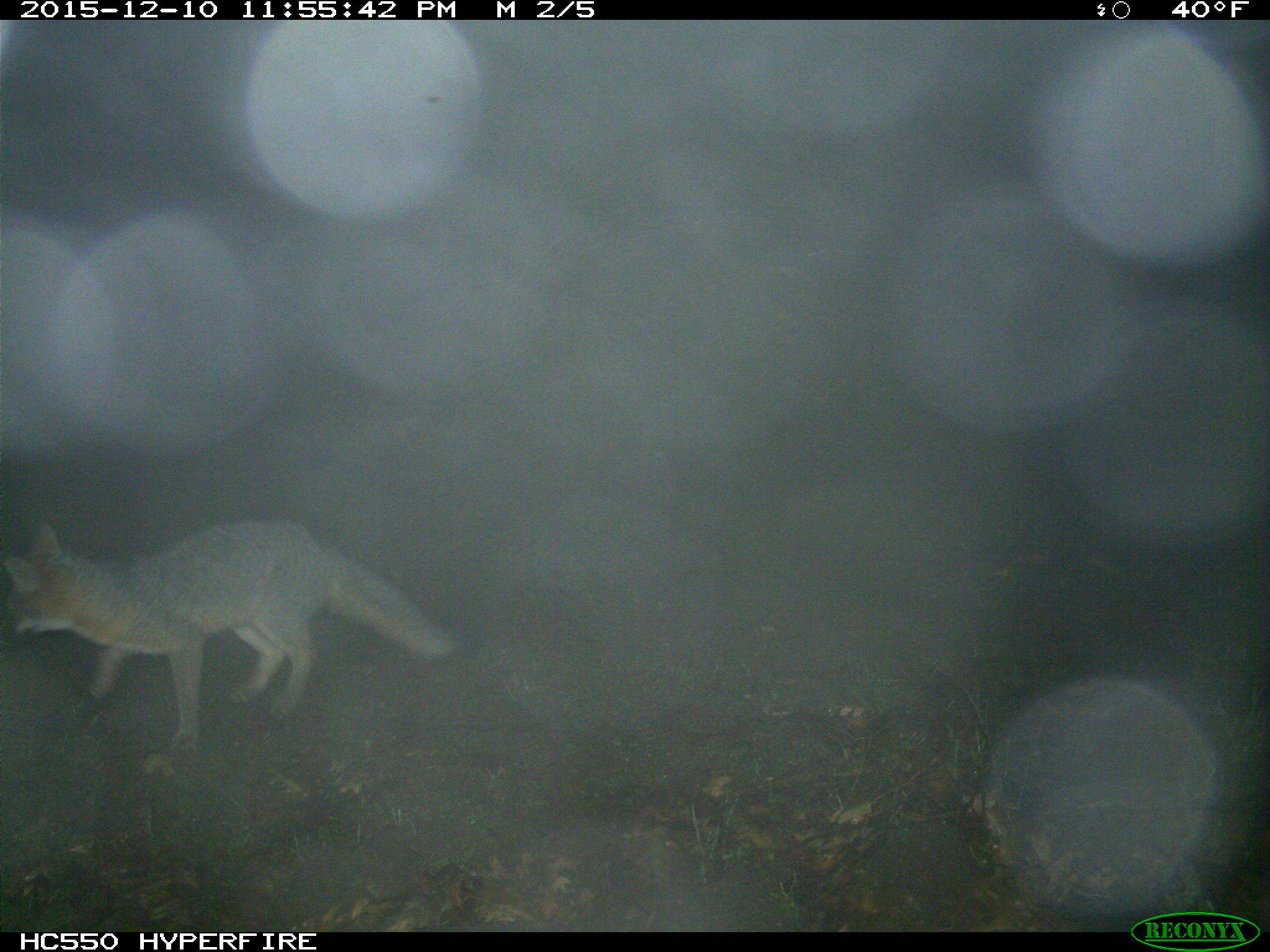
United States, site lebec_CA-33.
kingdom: Animalia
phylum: Chordata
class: Mammalia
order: Carnivora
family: Canidae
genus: Urocyon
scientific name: Urocyon cinereoargenteus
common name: gray fox